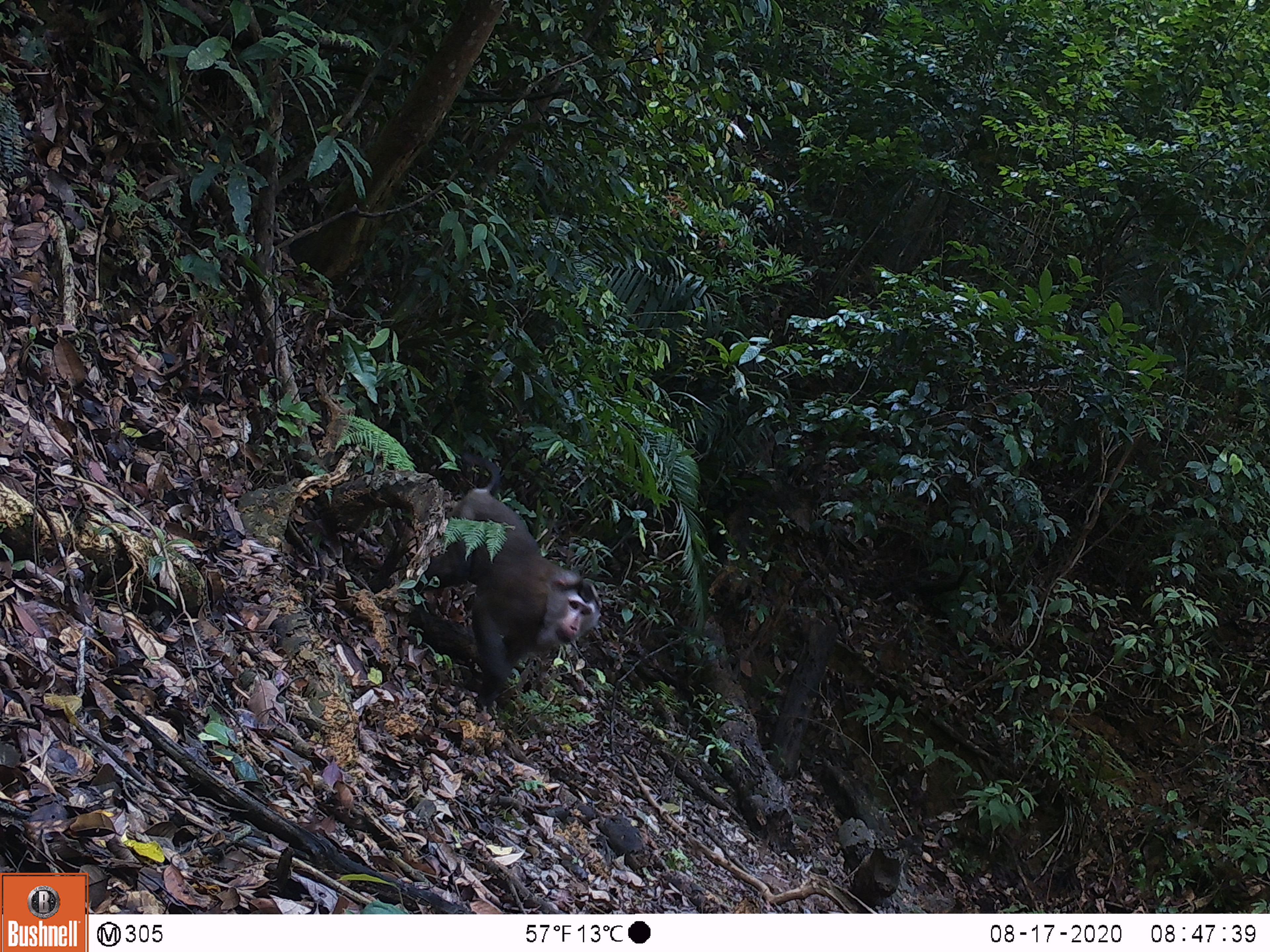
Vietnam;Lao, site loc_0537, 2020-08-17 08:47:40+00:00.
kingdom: Animalia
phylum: Chordata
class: Mammalia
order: Primates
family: Cercopithecidae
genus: Macaca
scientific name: Macaca nemestrina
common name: pig-tailed macaque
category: pig tailed macaque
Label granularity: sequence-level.